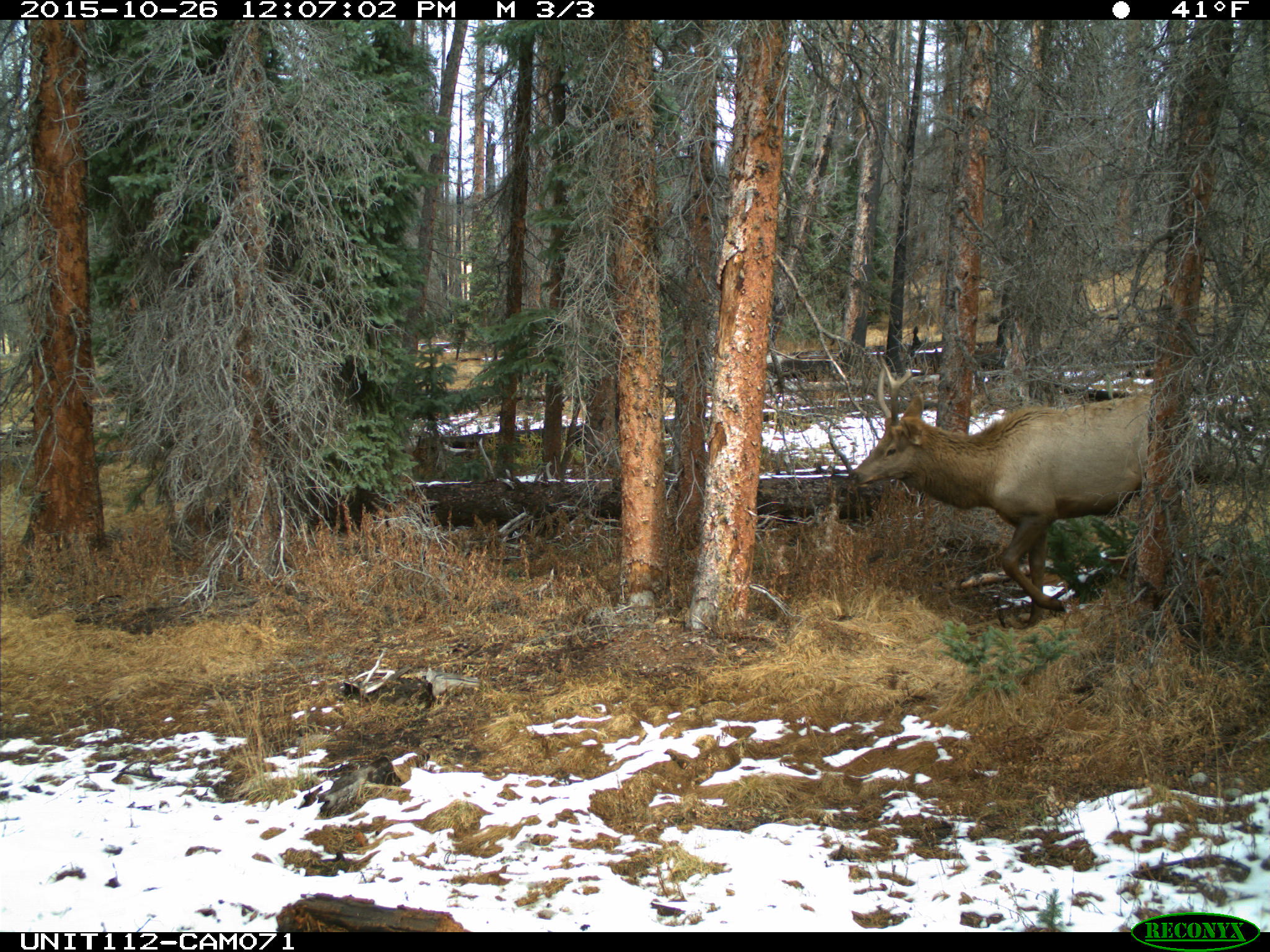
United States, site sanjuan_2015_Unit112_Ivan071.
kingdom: Animalia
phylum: Chordata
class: Mammalia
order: Artiodactyla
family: Cervidae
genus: Cervus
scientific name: Cervus elaphus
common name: red deer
Cervus elaphus (red deer).